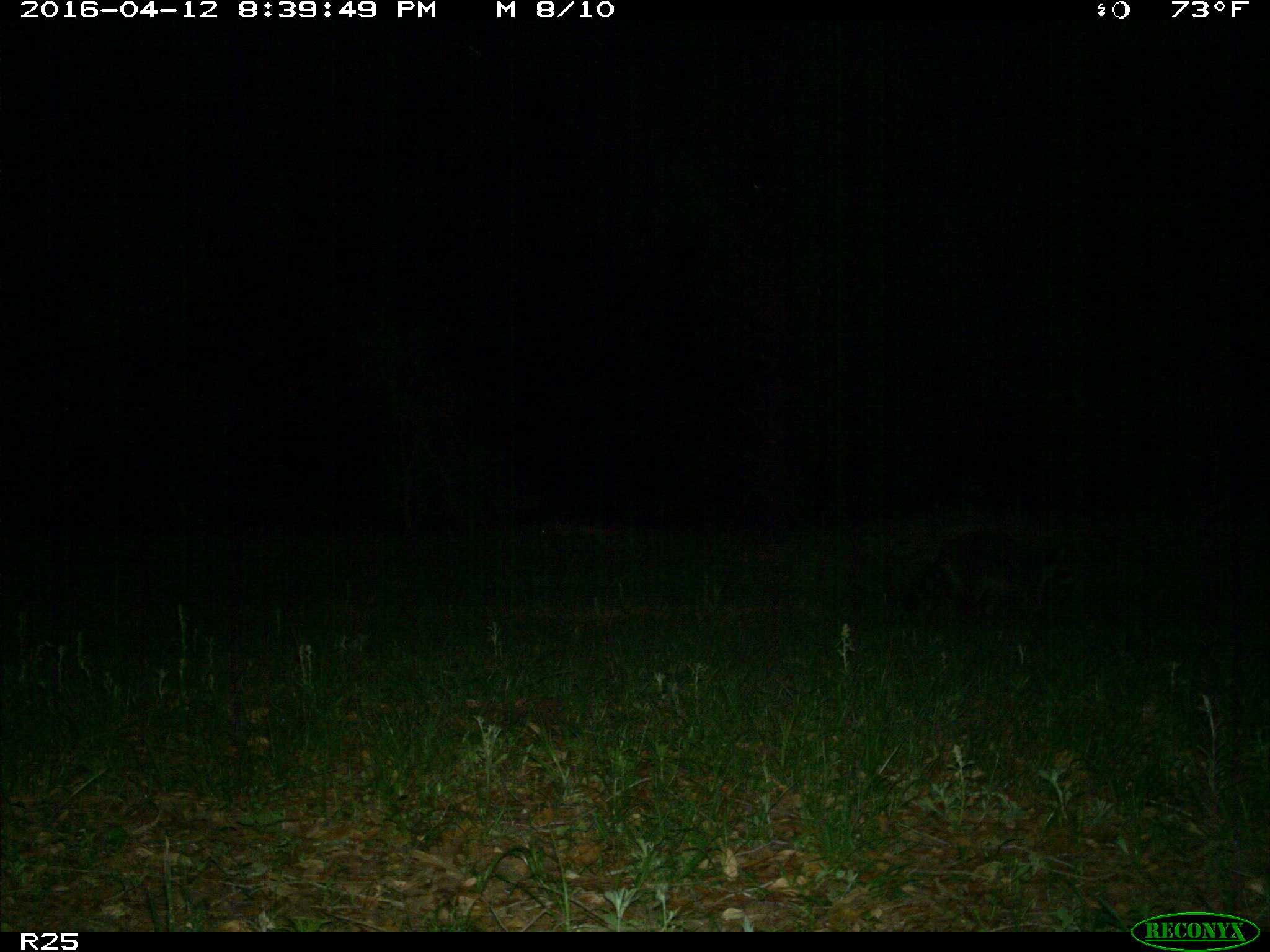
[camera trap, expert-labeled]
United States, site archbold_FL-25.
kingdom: Animalia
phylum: Chordata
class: Mammalia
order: Carnivora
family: Procyonidae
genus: Procyon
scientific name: Procyon lotor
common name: common raccoon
Procyon lotor (common raccoon).